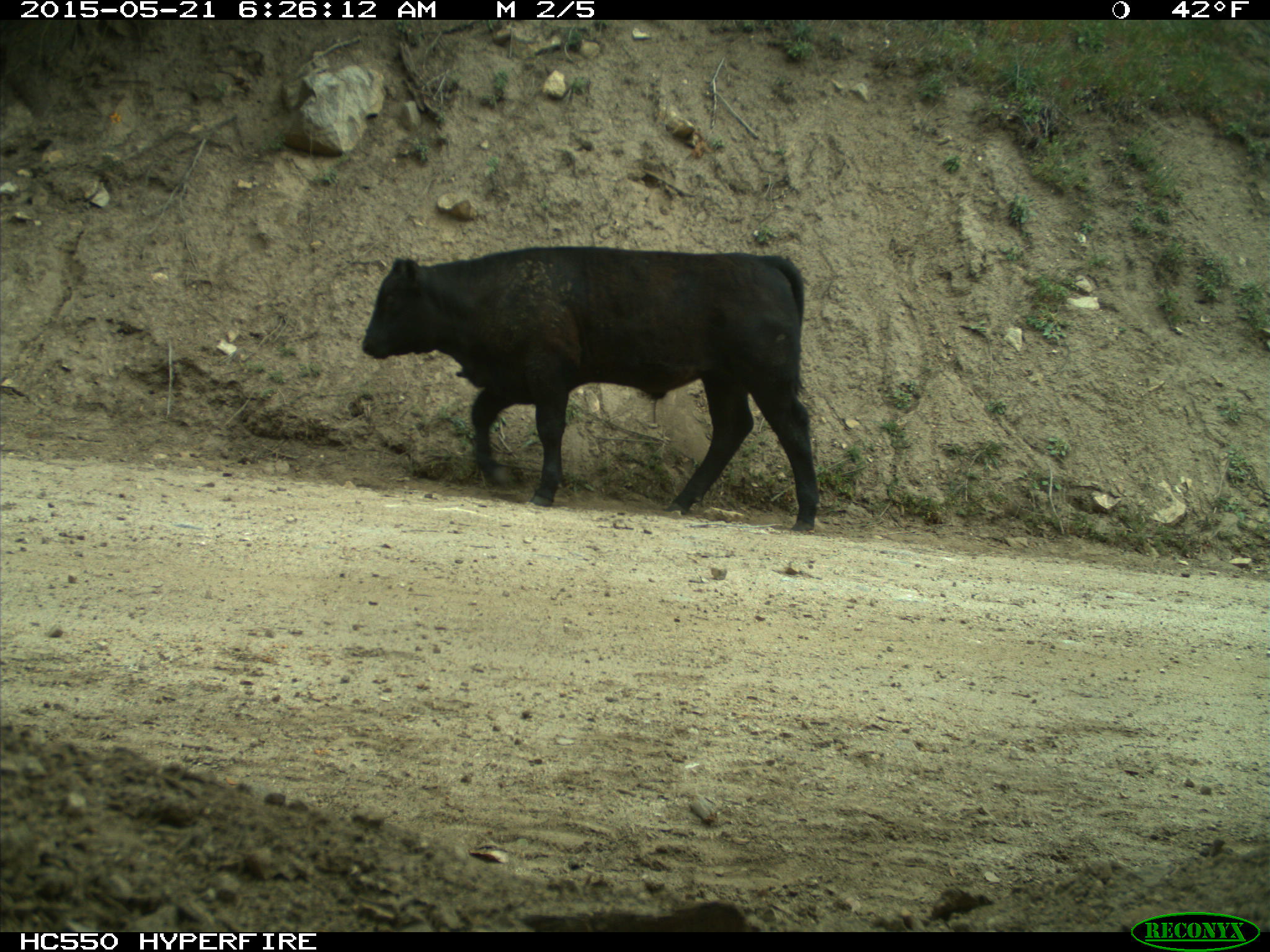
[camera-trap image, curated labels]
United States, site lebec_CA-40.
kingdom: Animalia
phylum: Chordata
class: Mammalia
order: Artiodactyla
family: Bovidae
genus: Bos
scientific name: Bos taurus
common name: domestic cow